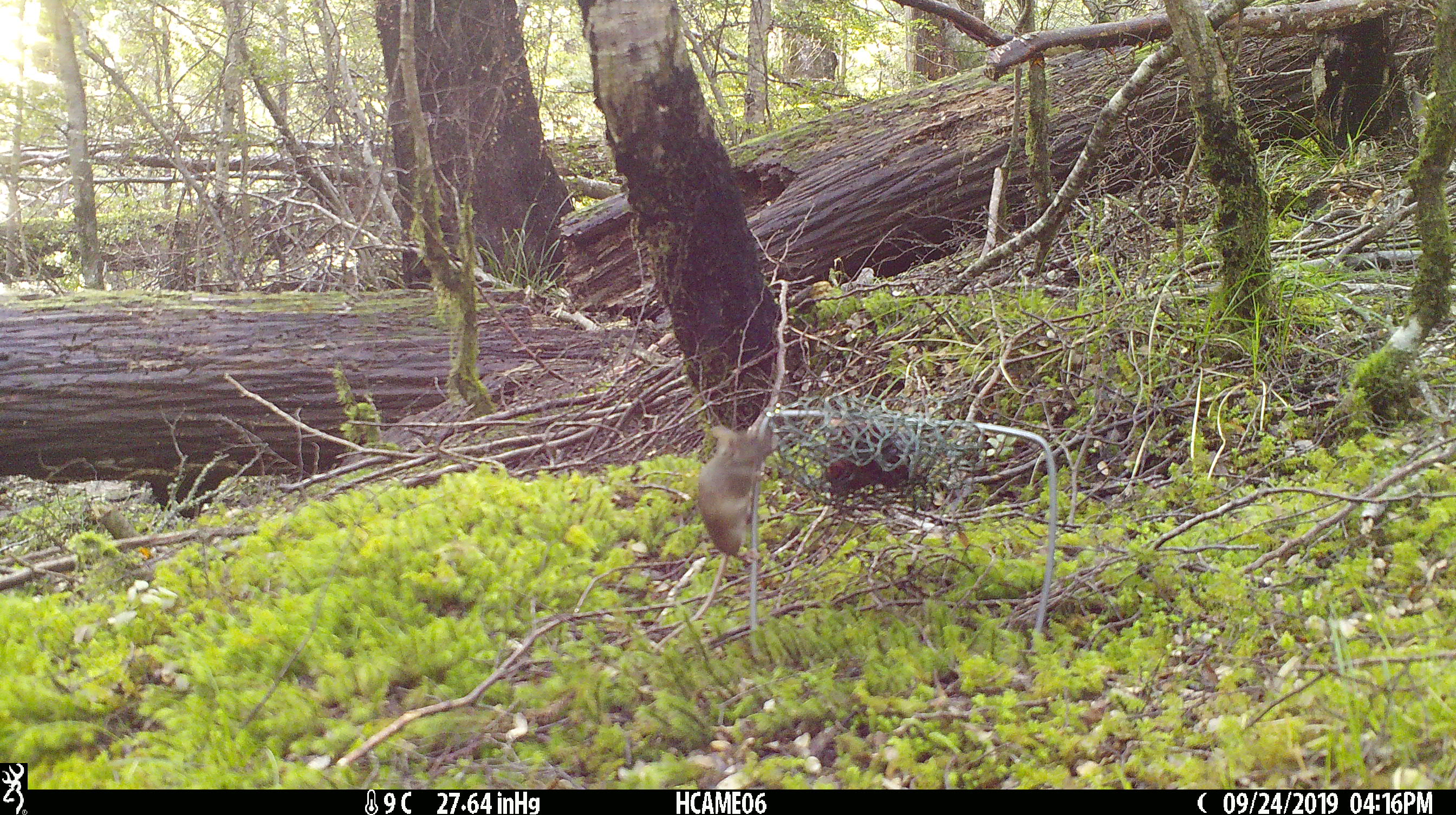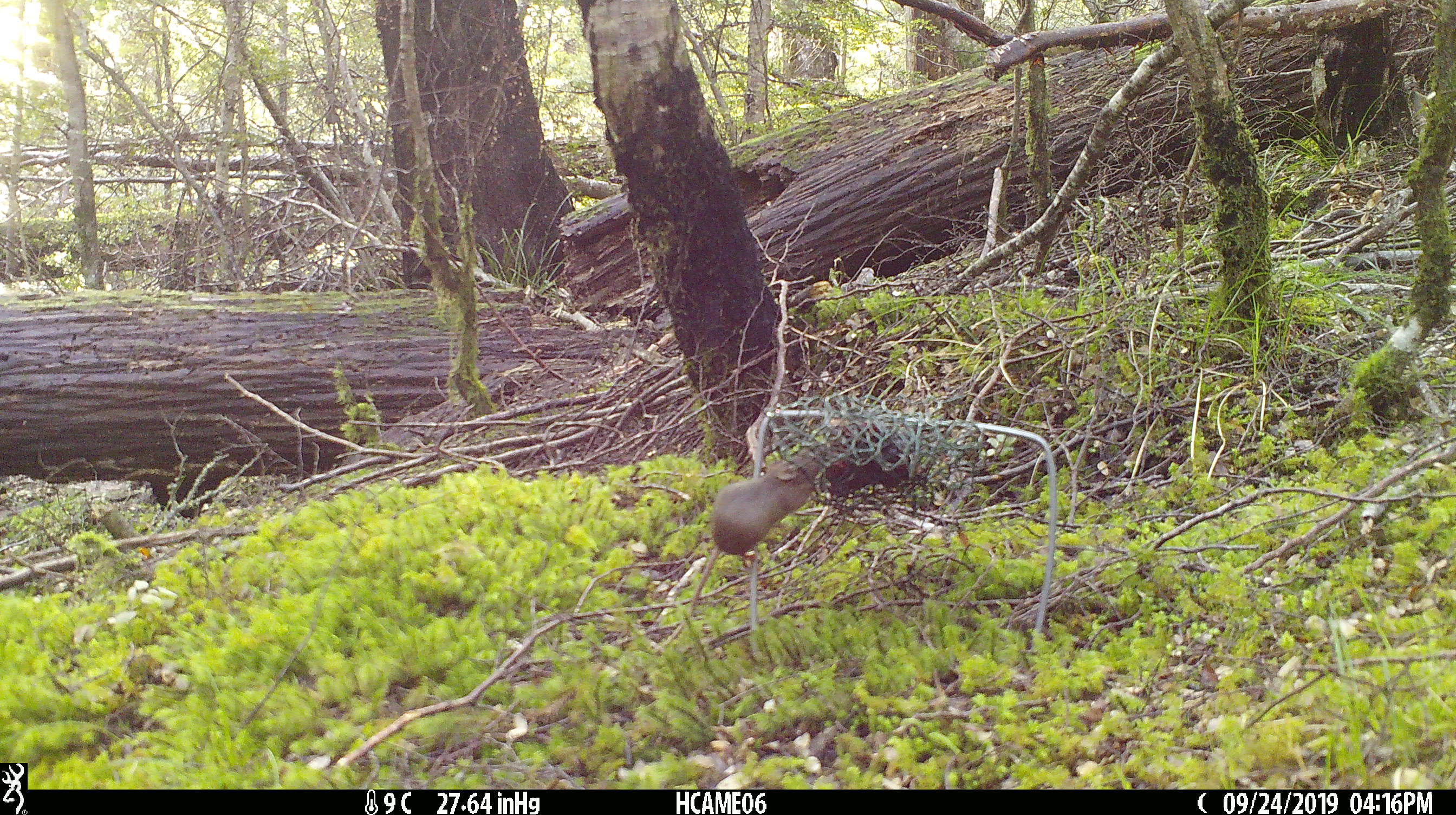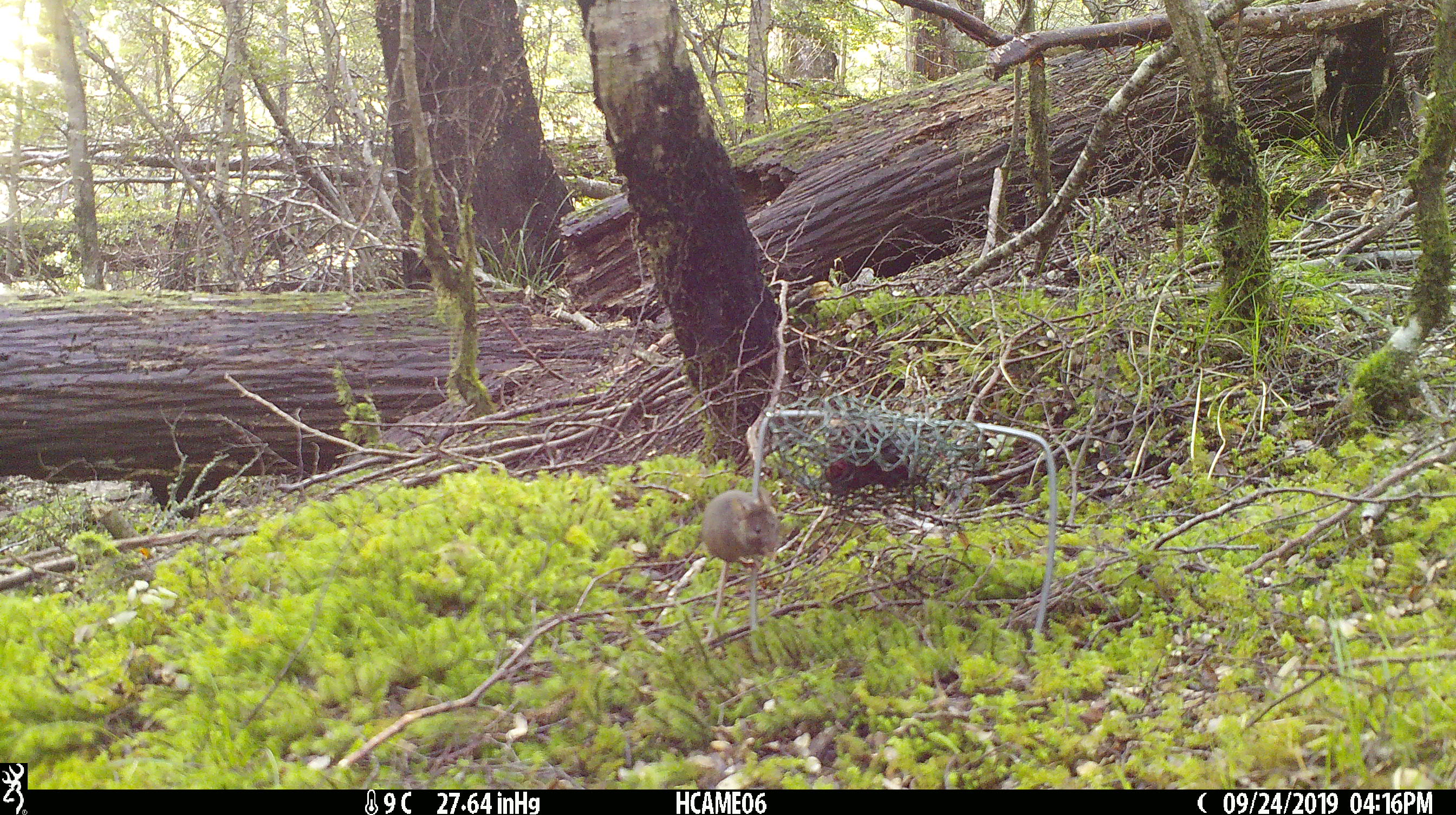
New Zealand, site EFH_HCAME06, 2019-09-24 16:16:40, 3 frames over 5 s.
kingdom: Animalia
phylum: Chordata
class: Mammalia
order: Rodentia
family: Muridae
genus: Mus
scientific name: Mus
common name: mouse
Mouse (Mus).